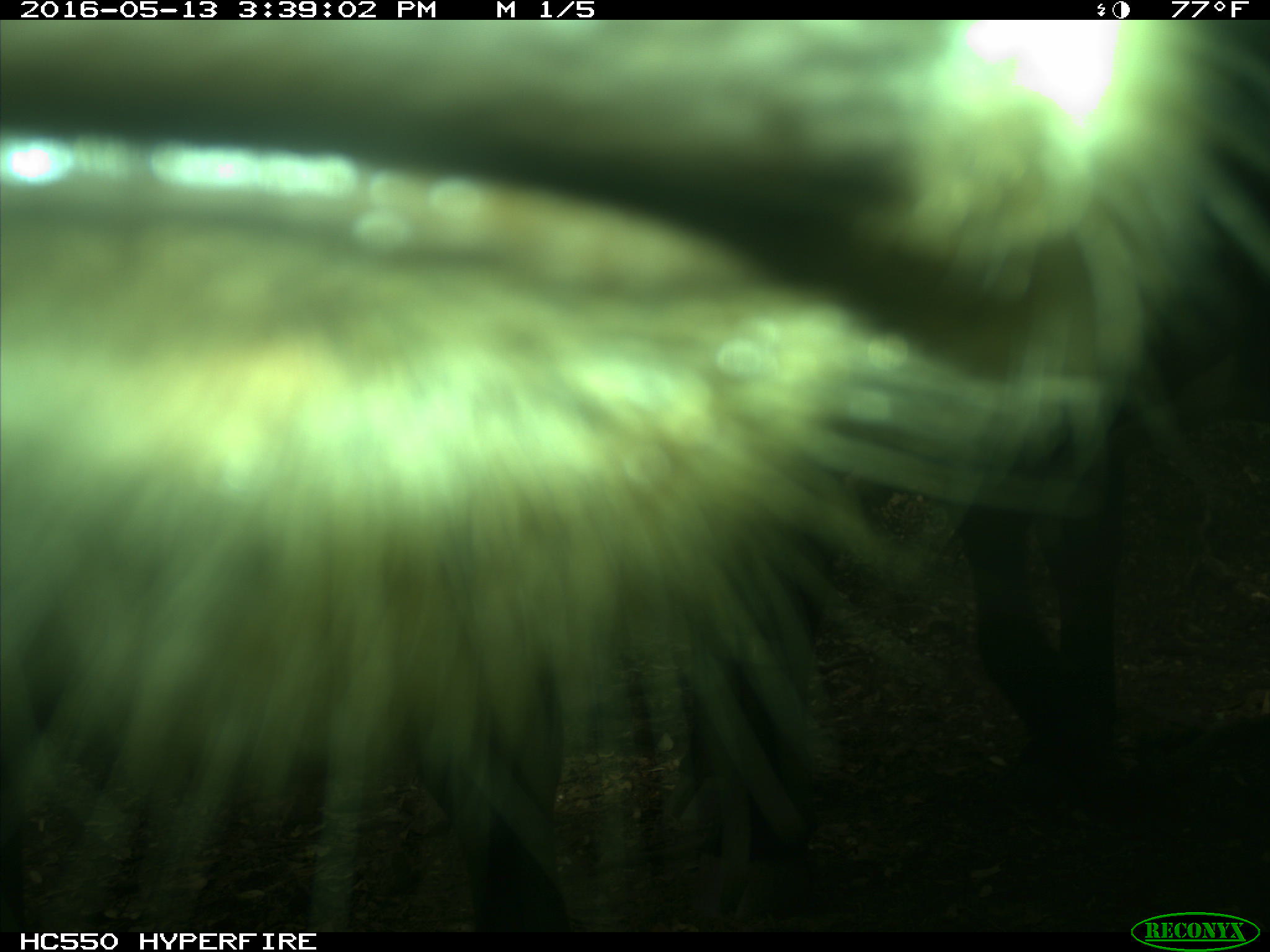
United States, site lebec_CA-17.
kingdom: Animalia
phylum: Chordata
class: Mammalia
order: Artiodactyla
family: Bovidae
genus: Bos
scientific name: Bos taurus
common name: domestic cow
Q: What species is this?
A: Bos taurus (domestic cow).